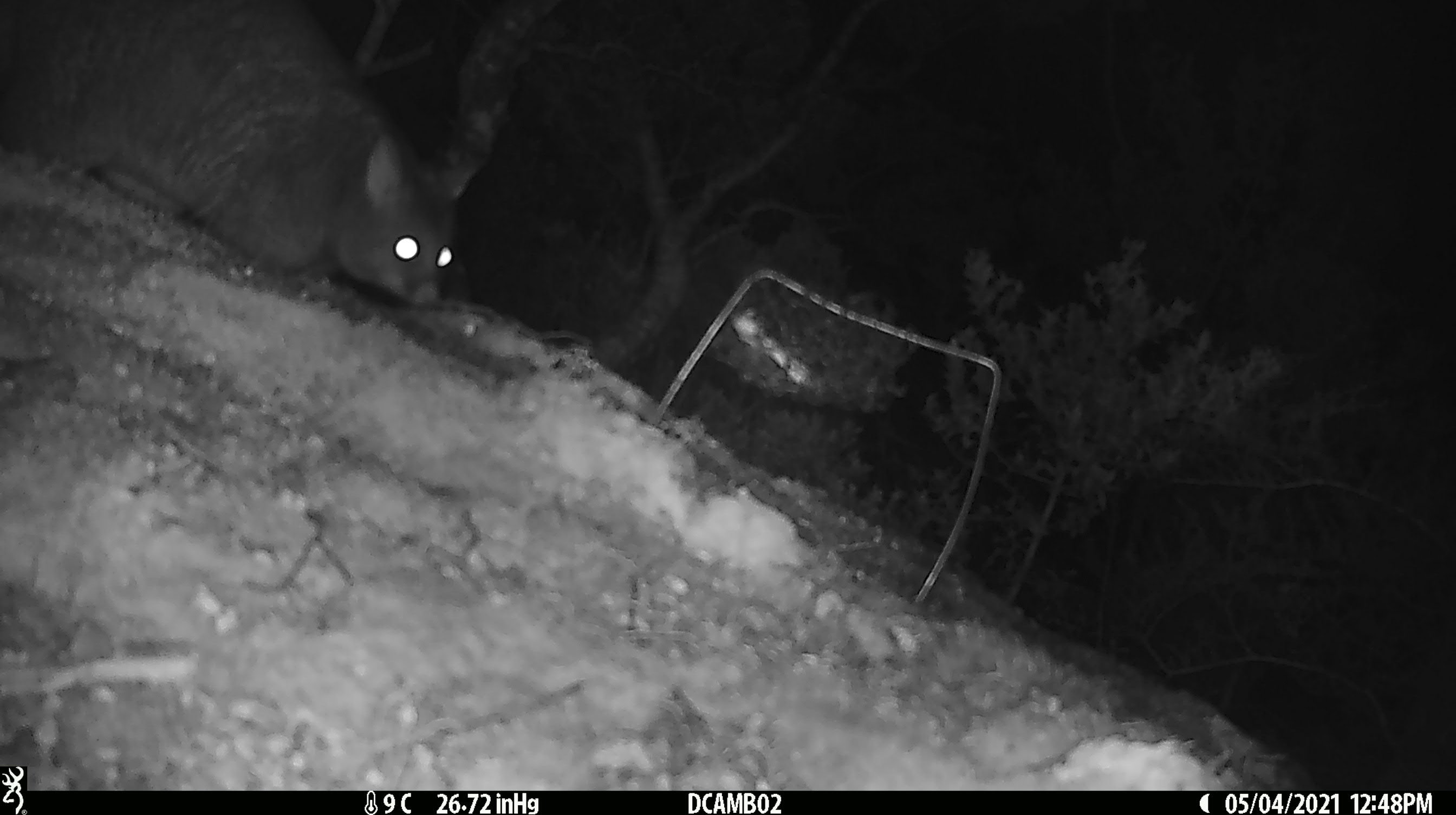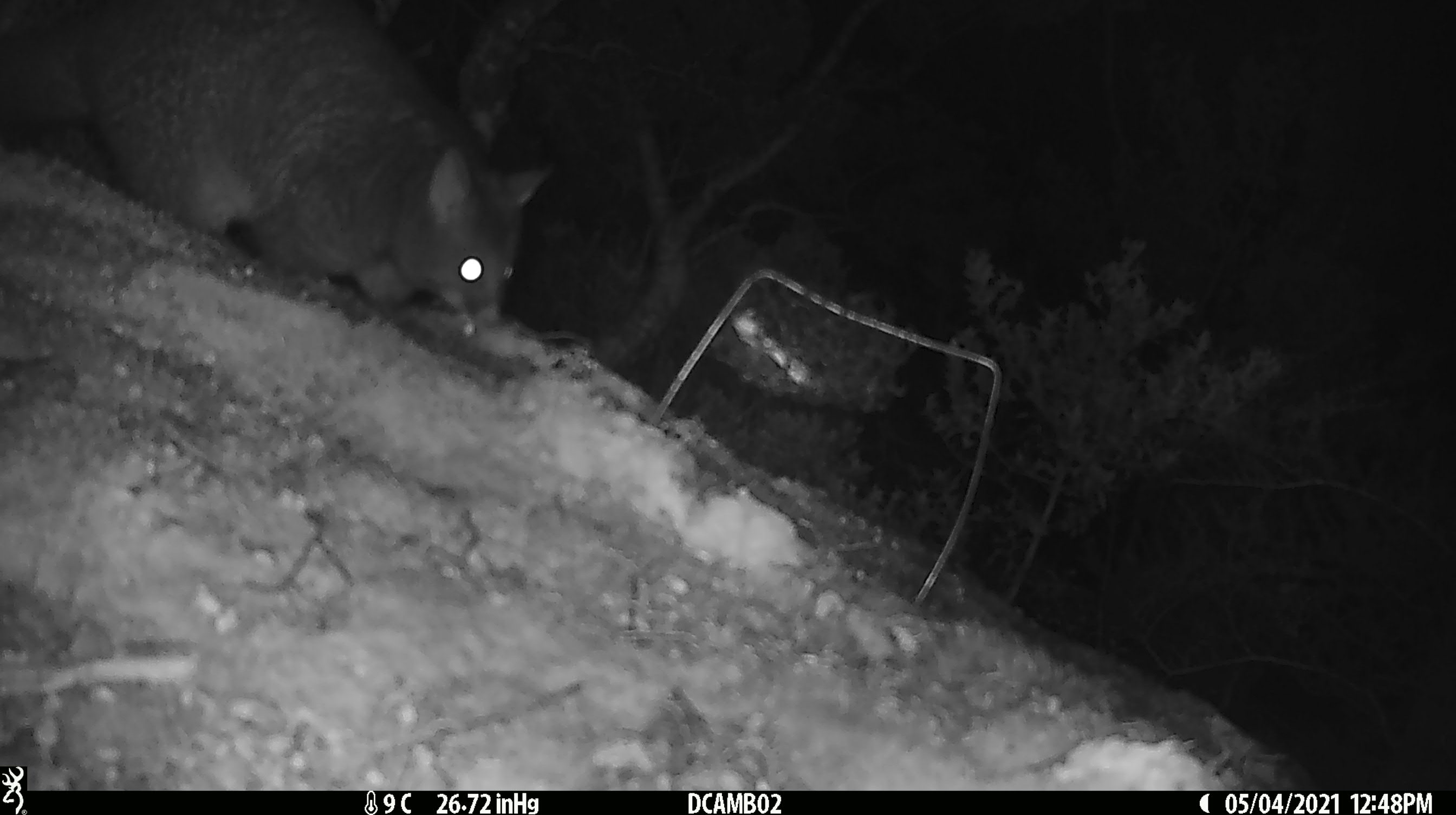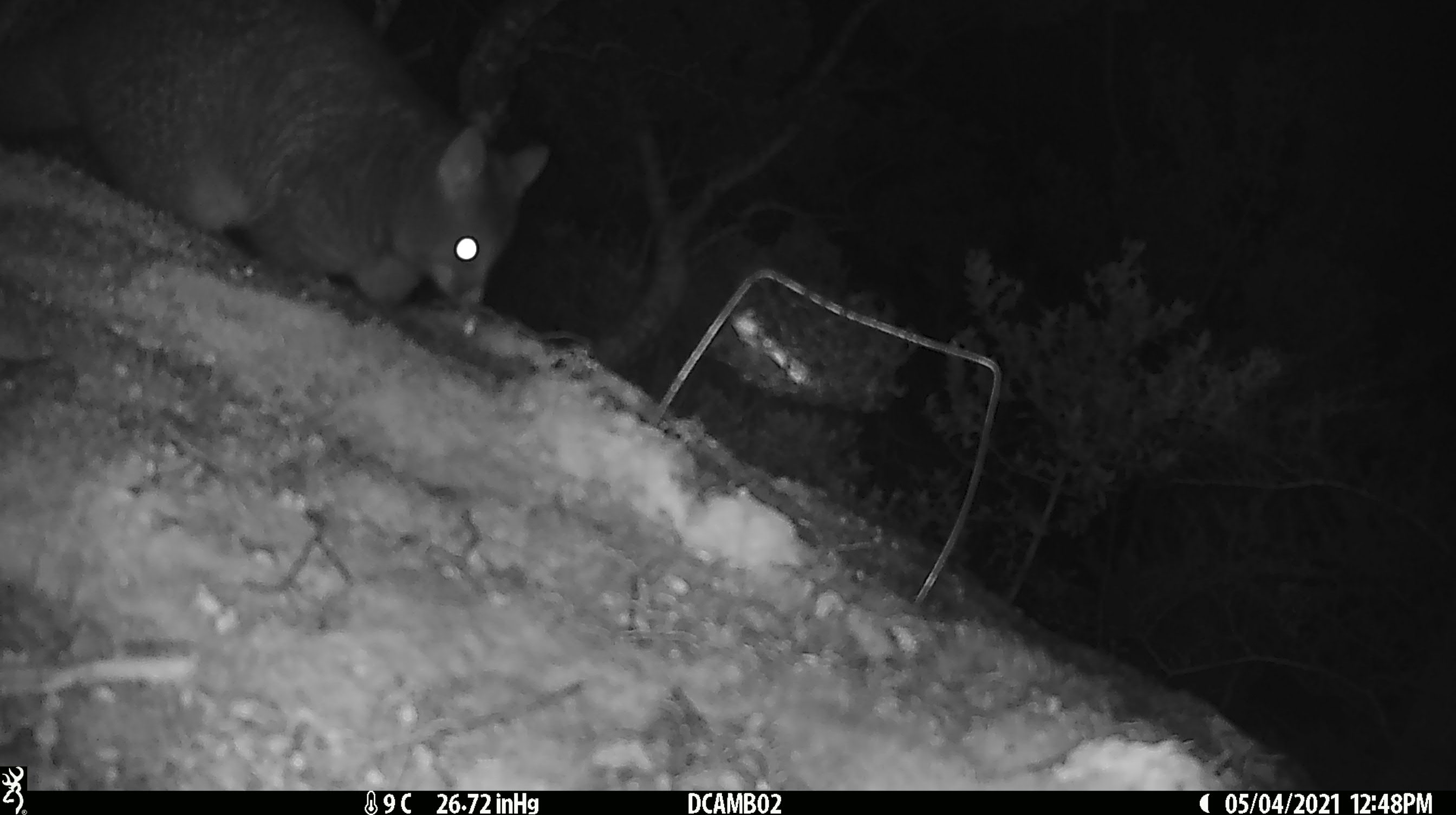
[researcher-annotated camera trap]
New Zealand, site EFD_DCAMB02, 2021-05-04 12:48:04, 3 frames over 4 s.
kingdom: Animalia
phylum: Chordata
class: Mammalia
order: Diprotodontia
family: Phalangeridae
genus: Trichosurus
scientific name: Trichosurus vulpecula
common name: common brushtail possum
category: possum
Possum (common brushtail possum) (Trichosurus vulpecula).